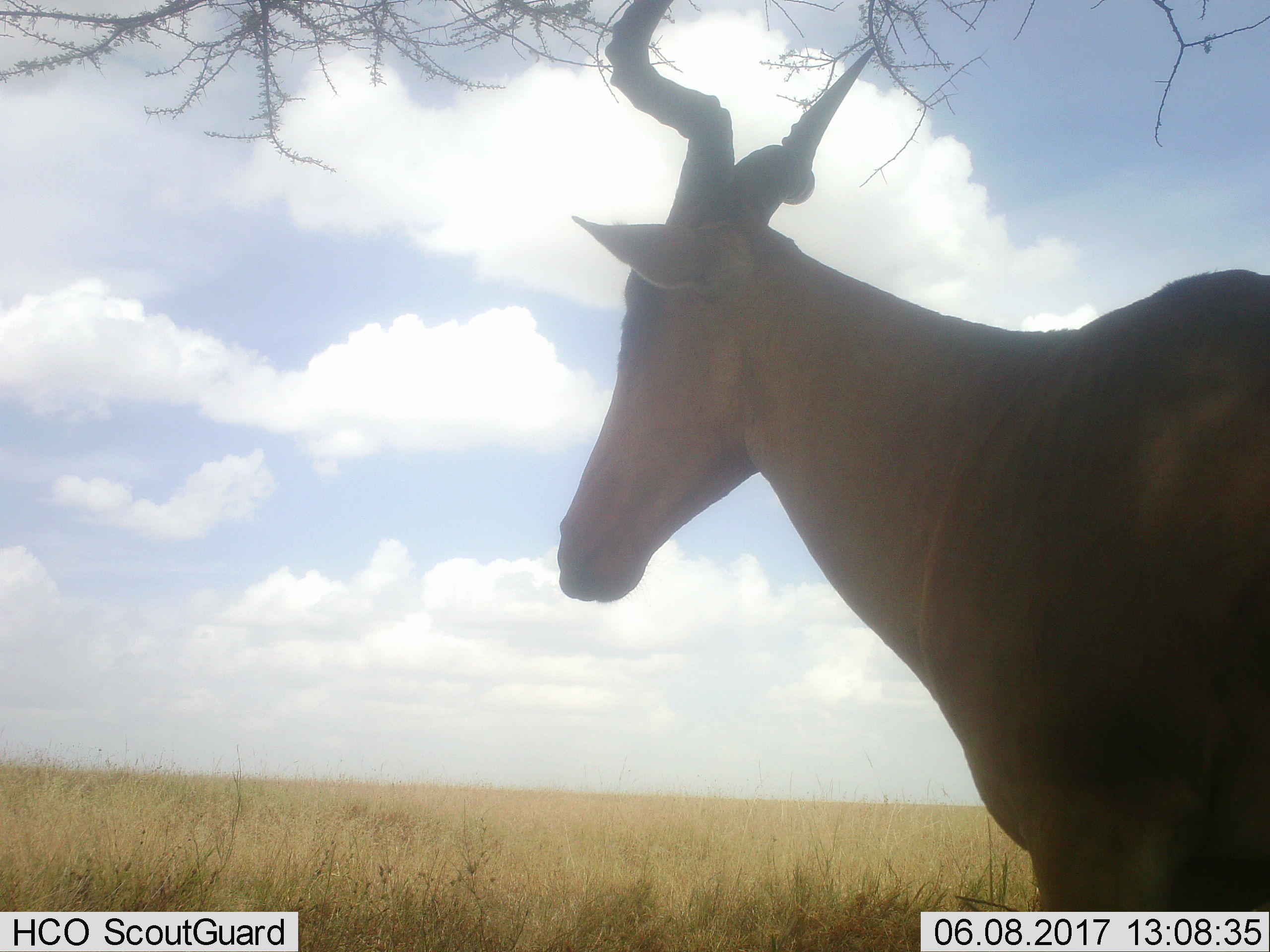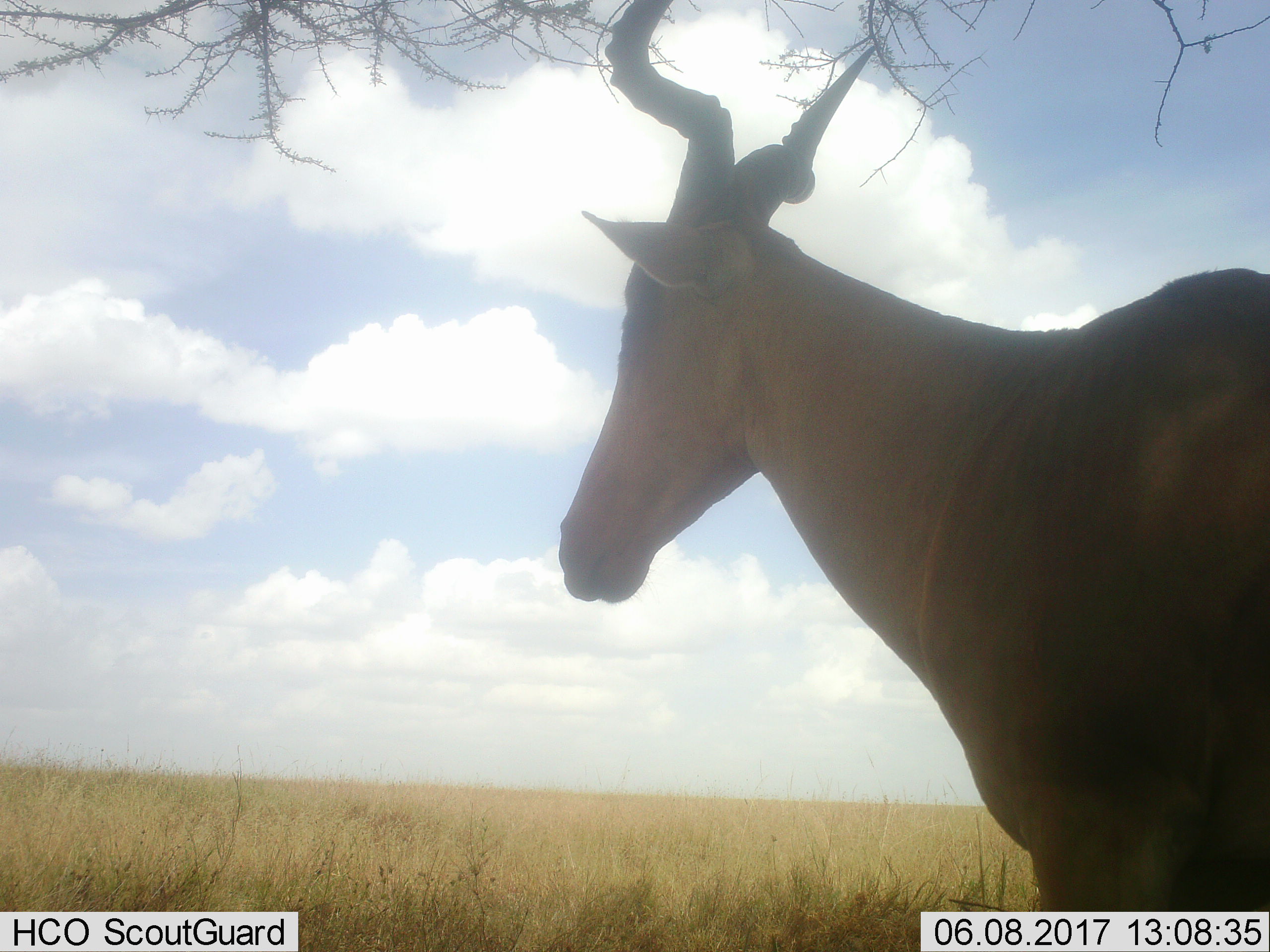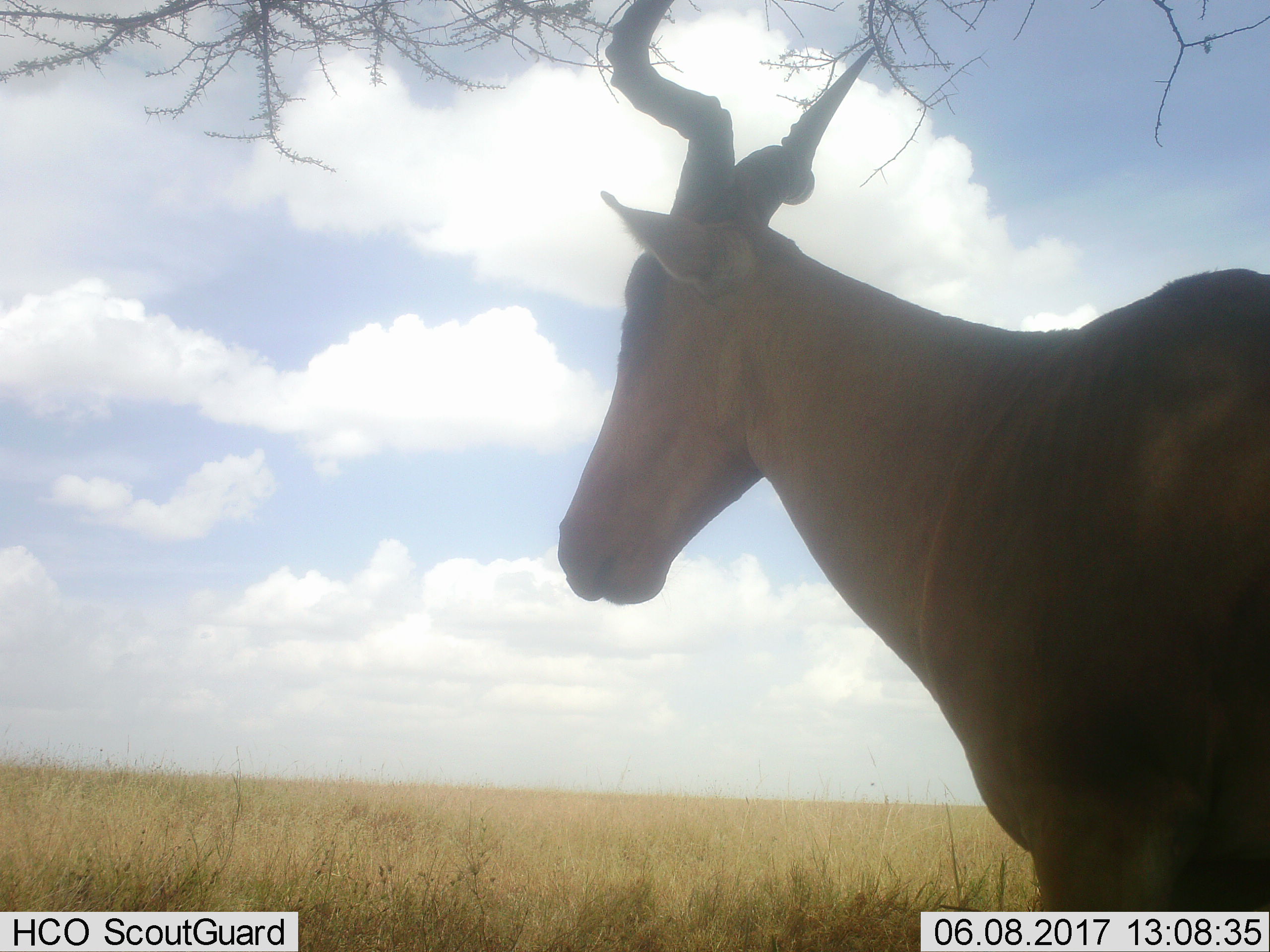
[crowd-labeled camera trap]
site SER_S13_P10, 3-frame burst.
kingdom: Animalia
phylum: Chordata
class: Mammalia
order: Artiodactyla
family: Bovidae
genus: Alcelaphus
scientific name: Alcelaphus buselaphus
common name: hartebeest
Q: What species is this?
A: Hartebeest (Alcelaphus buselaphus).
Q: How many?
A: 1.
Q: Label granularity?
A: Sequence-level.